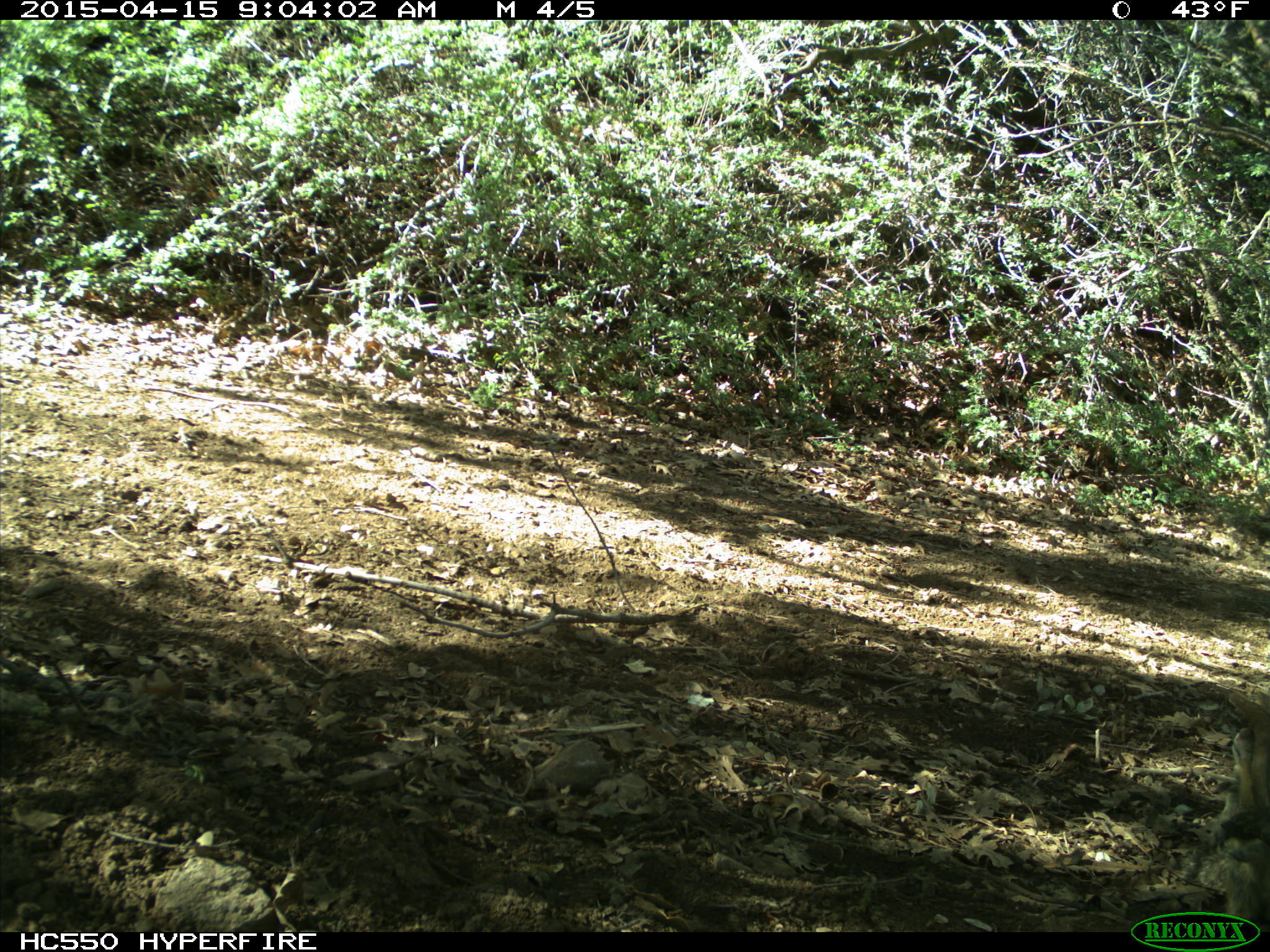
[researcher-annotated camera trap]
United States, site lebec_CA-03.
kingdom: Animalia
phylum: Chordata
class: Mammalia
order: Rodentia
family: Sciuridae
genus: Otospermophilus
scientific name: Otospermophilus beecheyi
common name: california ground squirrel